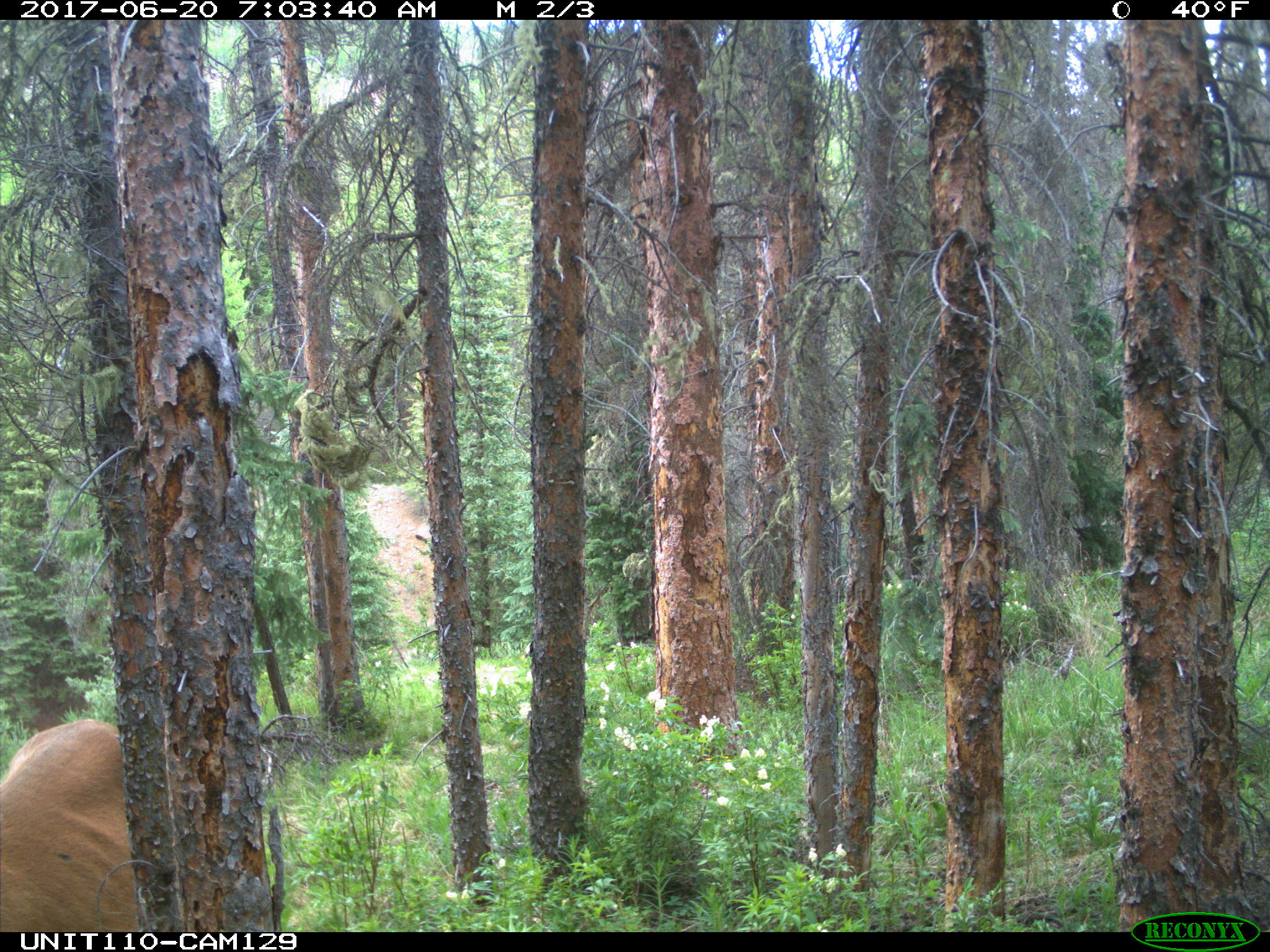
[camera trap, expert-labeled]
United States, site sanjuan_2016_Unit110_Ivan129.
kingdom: Animalia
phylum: Chordata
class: Mammalia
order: Artiodactyla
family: Cervidae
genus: Cervus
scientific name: Cervus elaphus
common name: red deer